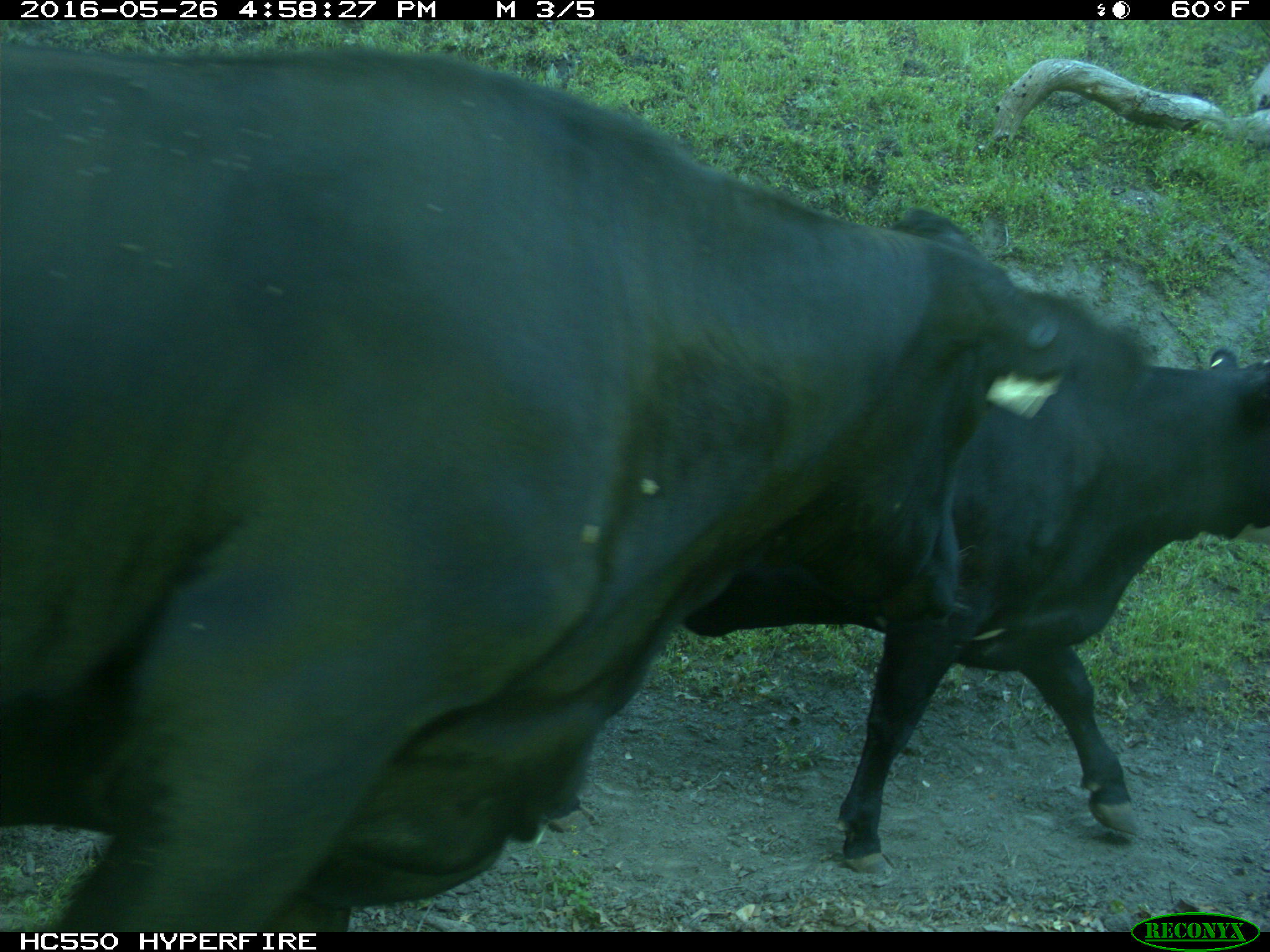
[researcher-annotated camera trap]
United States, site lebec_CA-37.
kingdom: Animalia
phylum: Chordata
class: Mammalia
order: Artiodactyla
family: Bovidae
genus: Bos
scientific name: Bos taurus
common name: domestic cow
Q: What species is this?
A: Bos taurus (domestic cow).